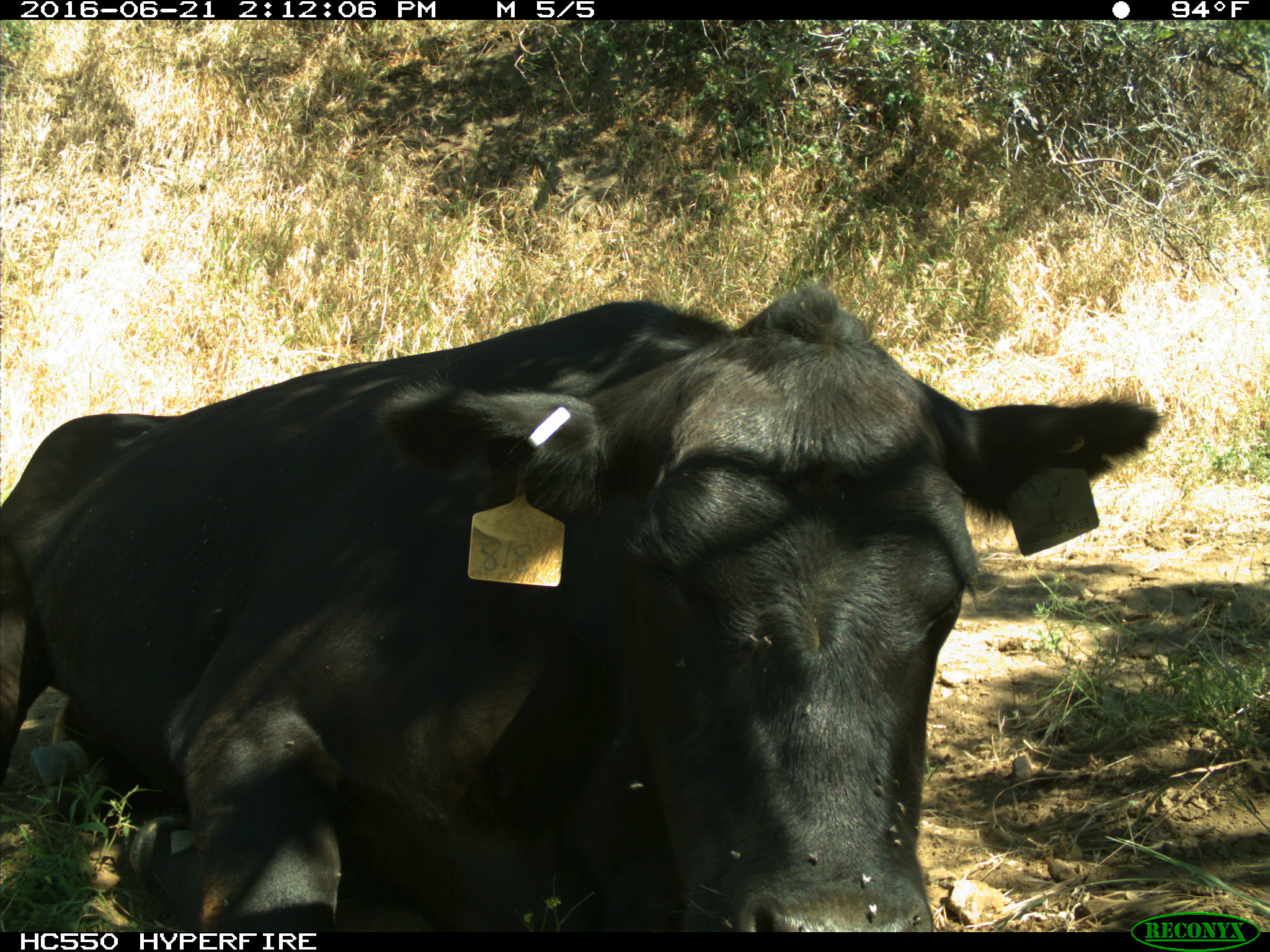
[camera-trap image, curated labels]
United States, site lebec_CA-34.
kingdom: Animalia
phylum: Chordata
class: Mammalia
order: Artiodactyla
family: Bovidae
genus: Bos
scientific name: Bos taurus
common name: domestic cow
Bos taurus (domestic cow).